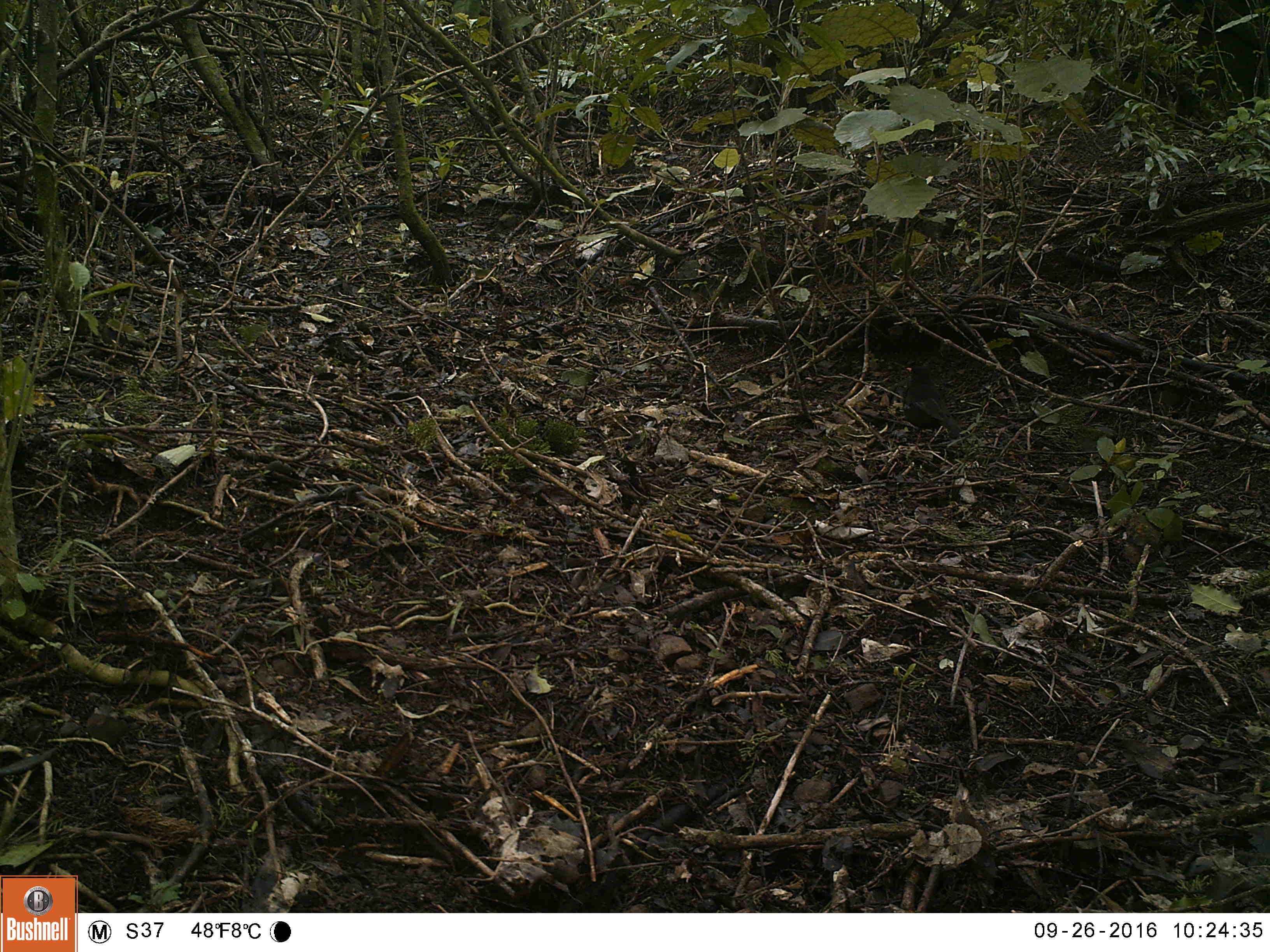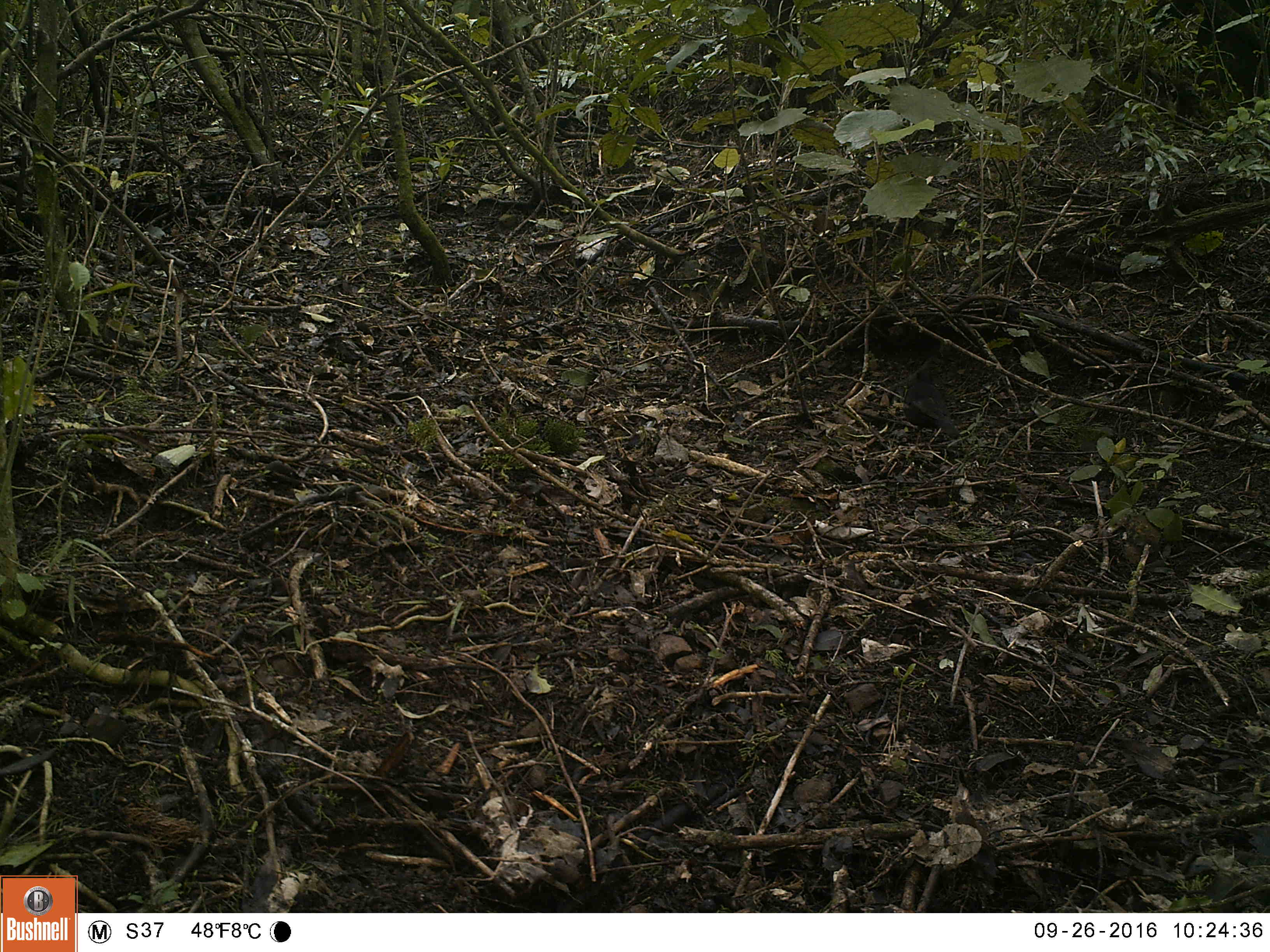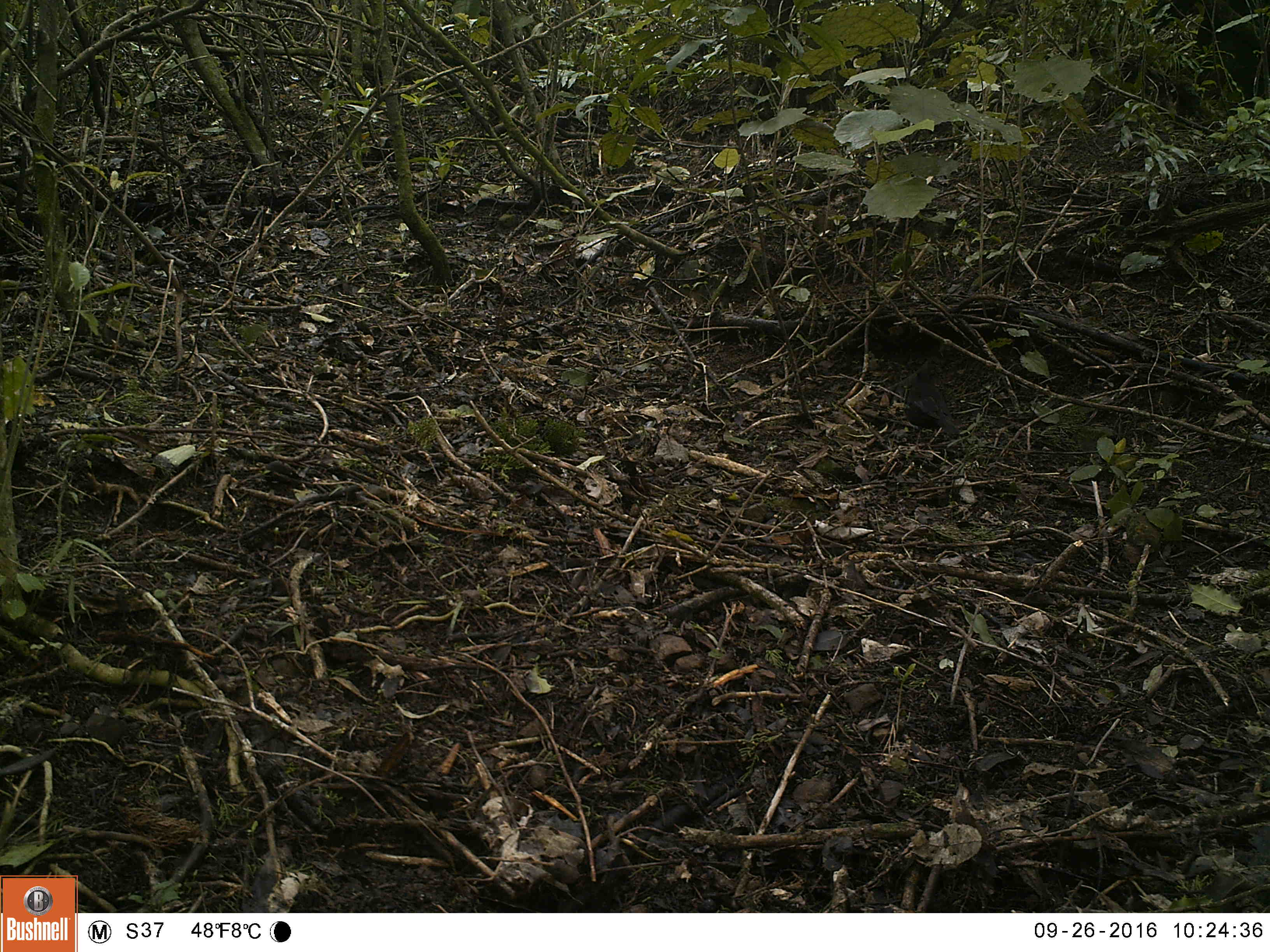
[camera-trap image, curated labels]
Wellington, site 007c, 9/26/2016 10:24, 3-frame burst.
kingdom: Animalia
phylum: Chordata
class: Aves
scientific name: Aves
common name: bird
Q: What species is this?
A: Bird (Aves).